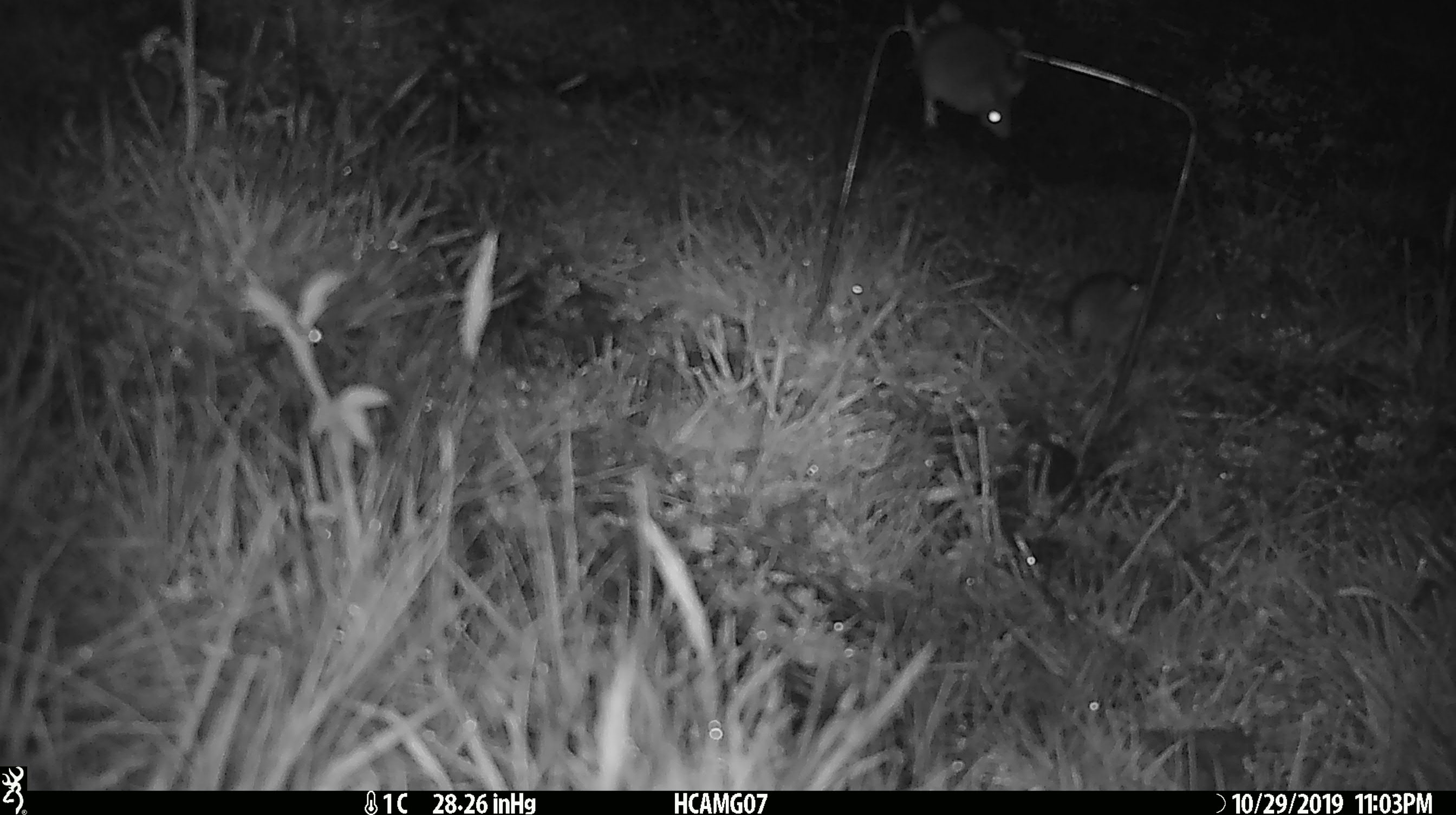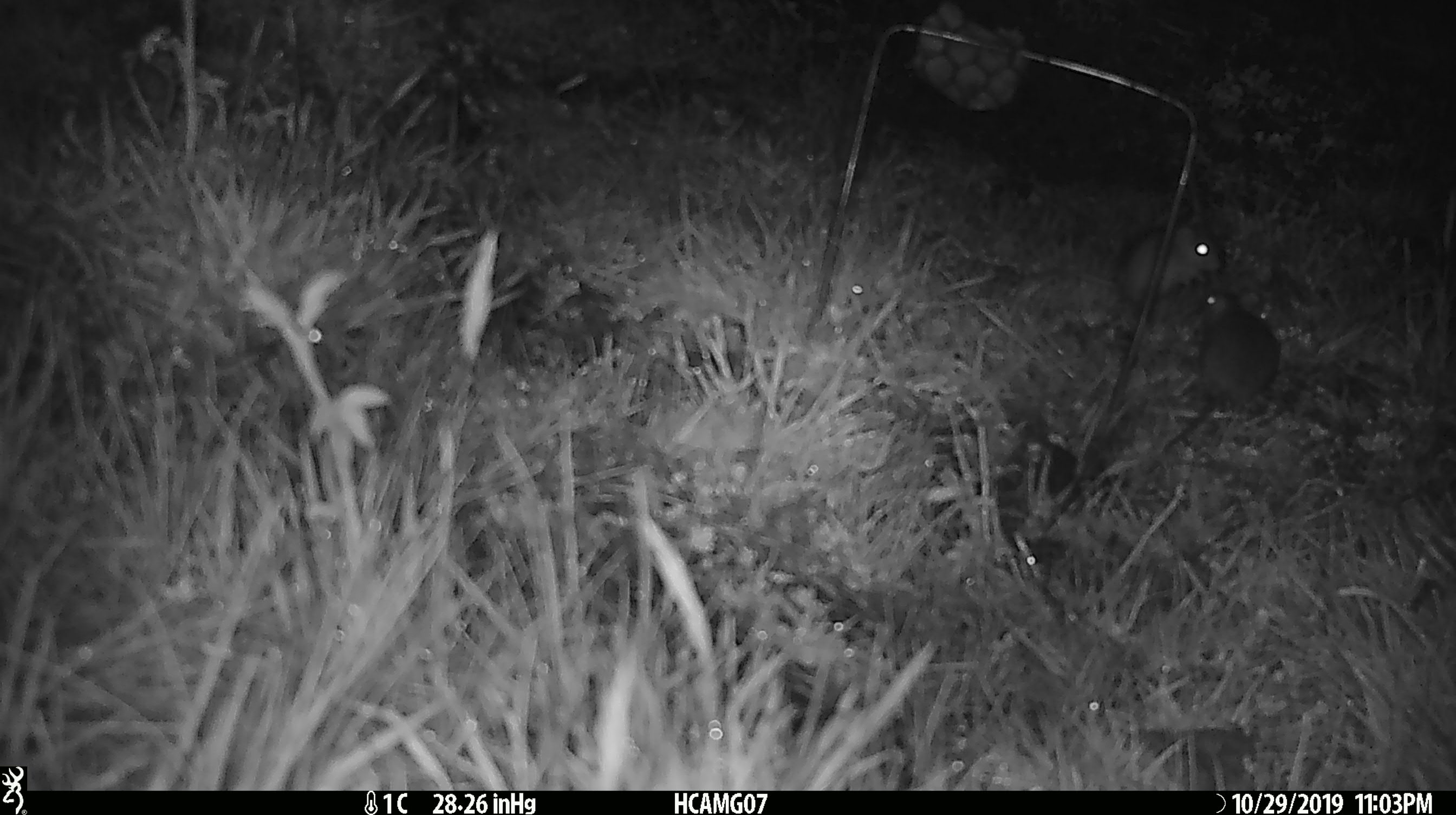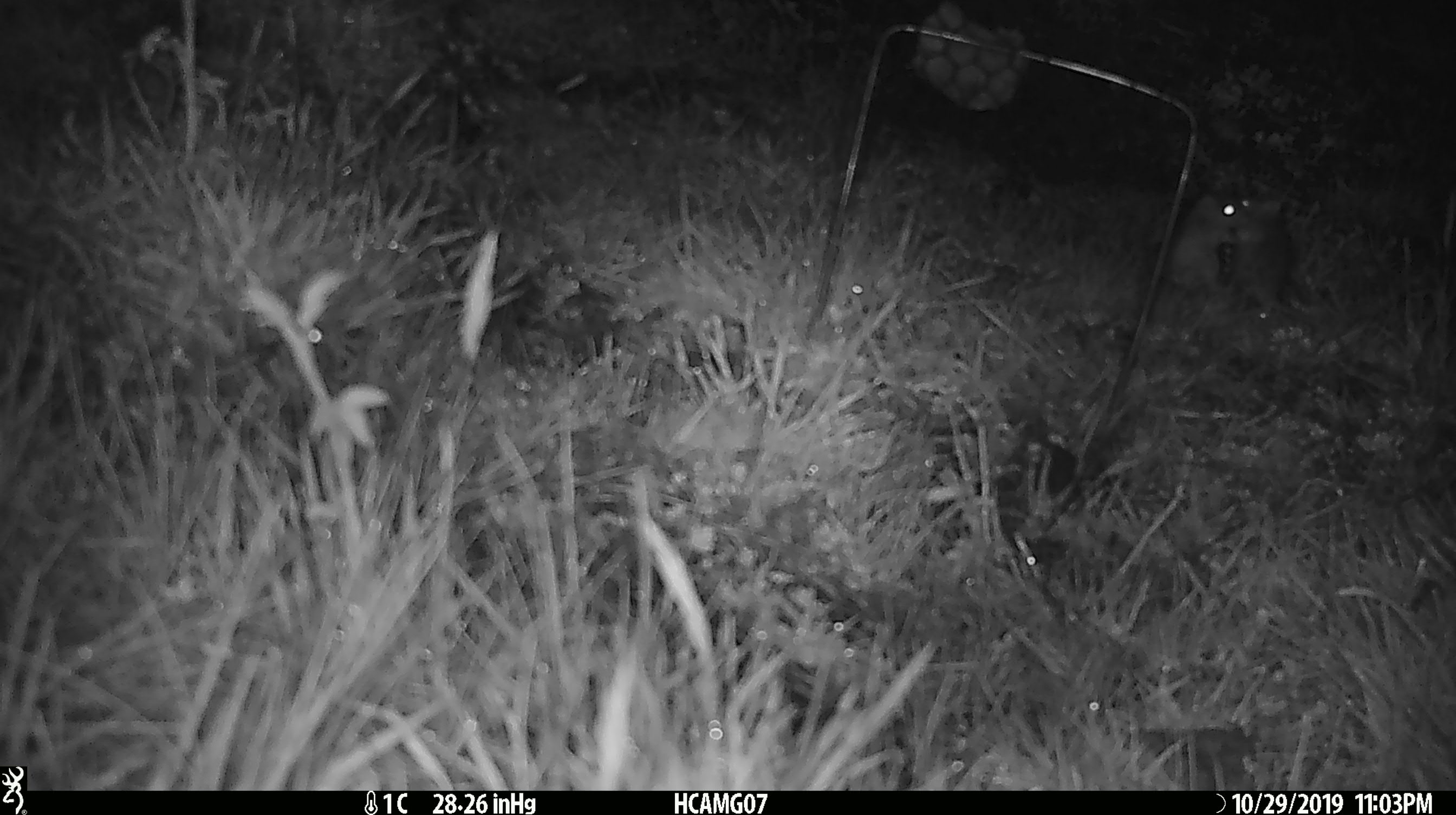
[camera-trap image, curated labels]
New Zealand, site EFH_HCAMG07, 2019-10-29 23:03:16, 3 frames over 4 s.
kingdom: Animalia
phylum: Chordata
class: Mammalia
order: Rodentia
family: Muridae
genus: Mus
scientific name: Mus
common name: mouse